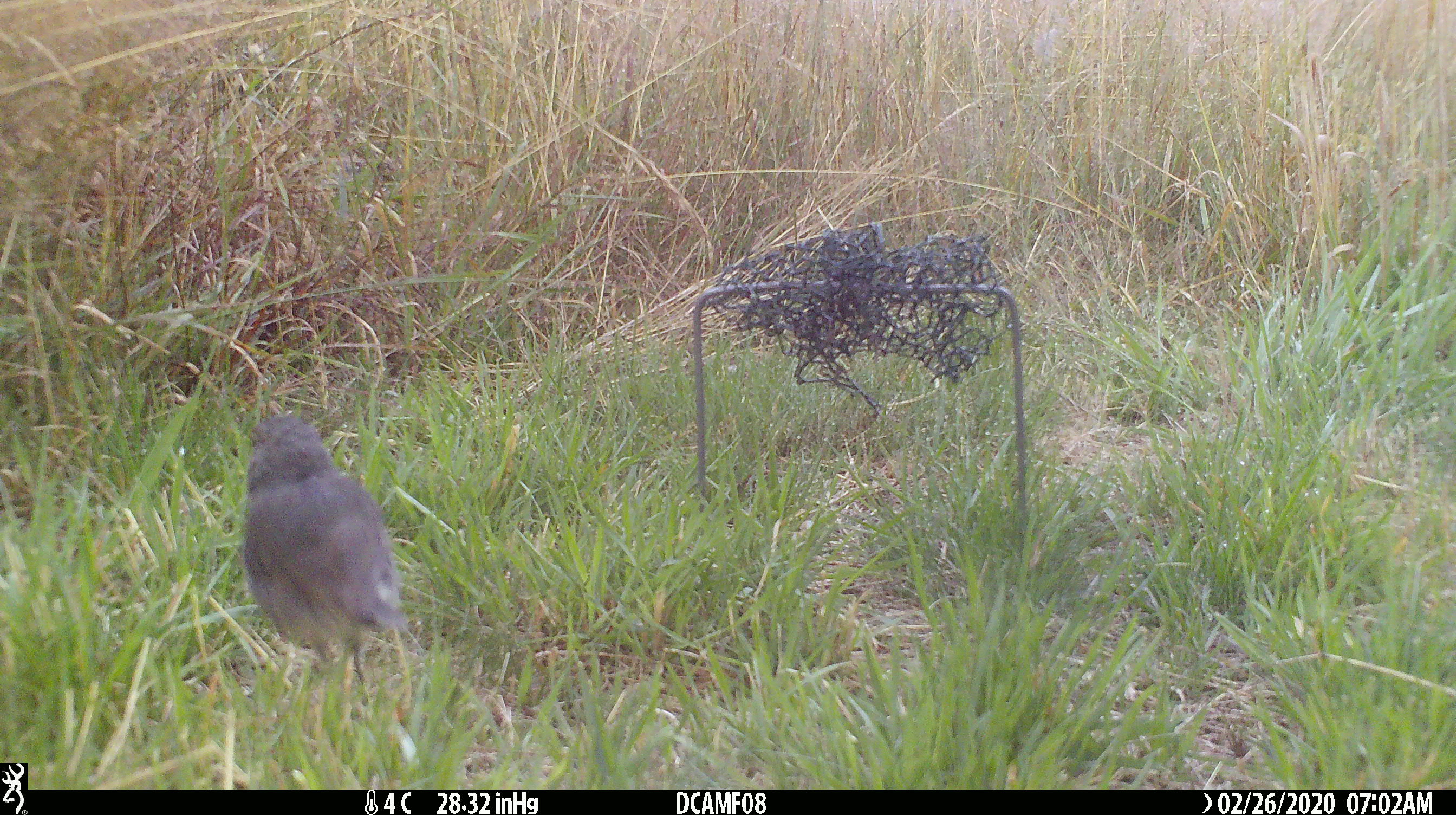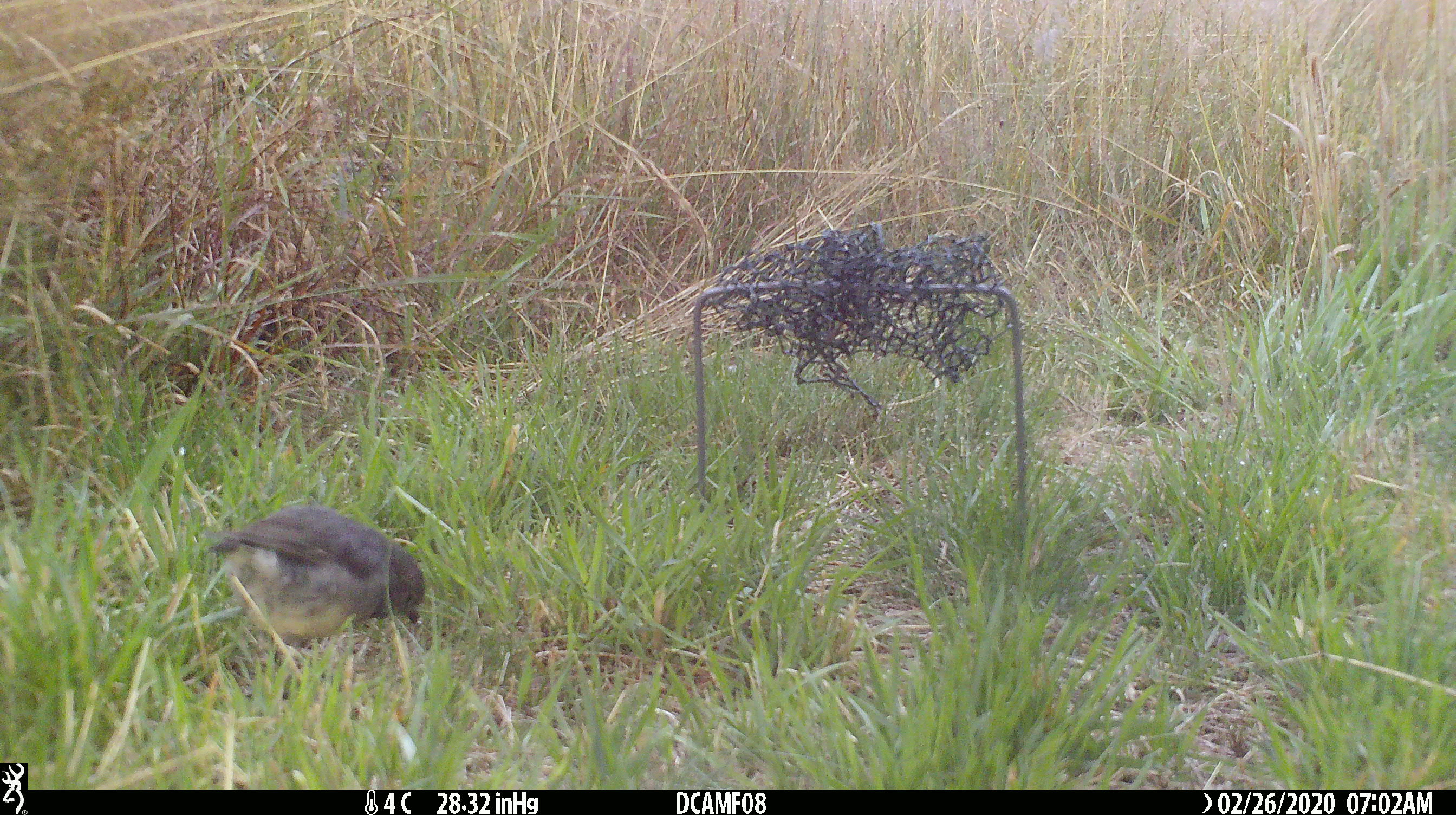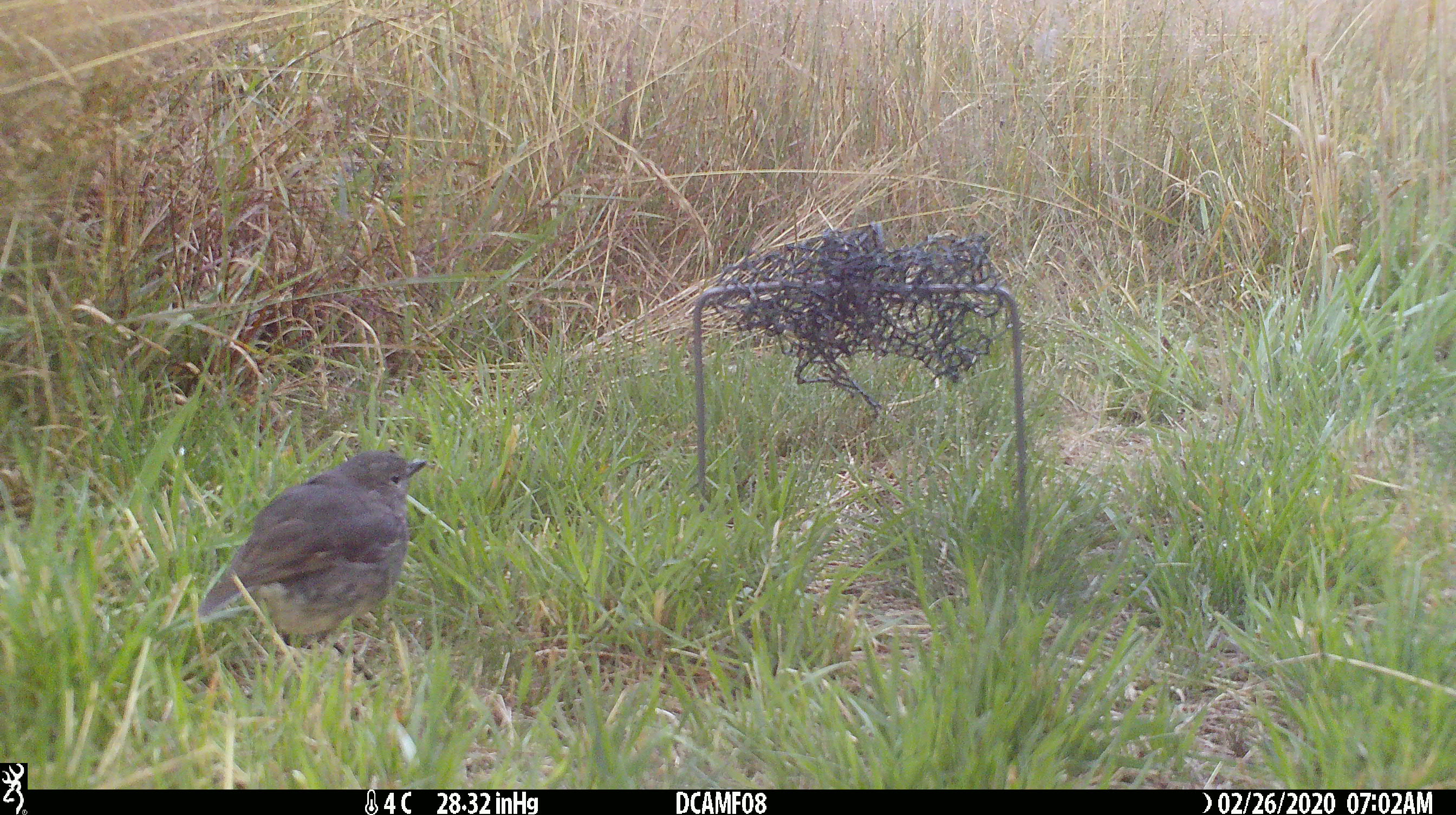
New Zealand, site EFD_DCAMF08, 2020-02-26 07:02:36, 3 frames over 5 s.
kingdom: Animalia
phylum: Chordata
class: Aves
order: Passeriformes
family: Petroicidae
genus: Petroica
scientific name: Petroica australis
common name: new zealand robin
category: robin